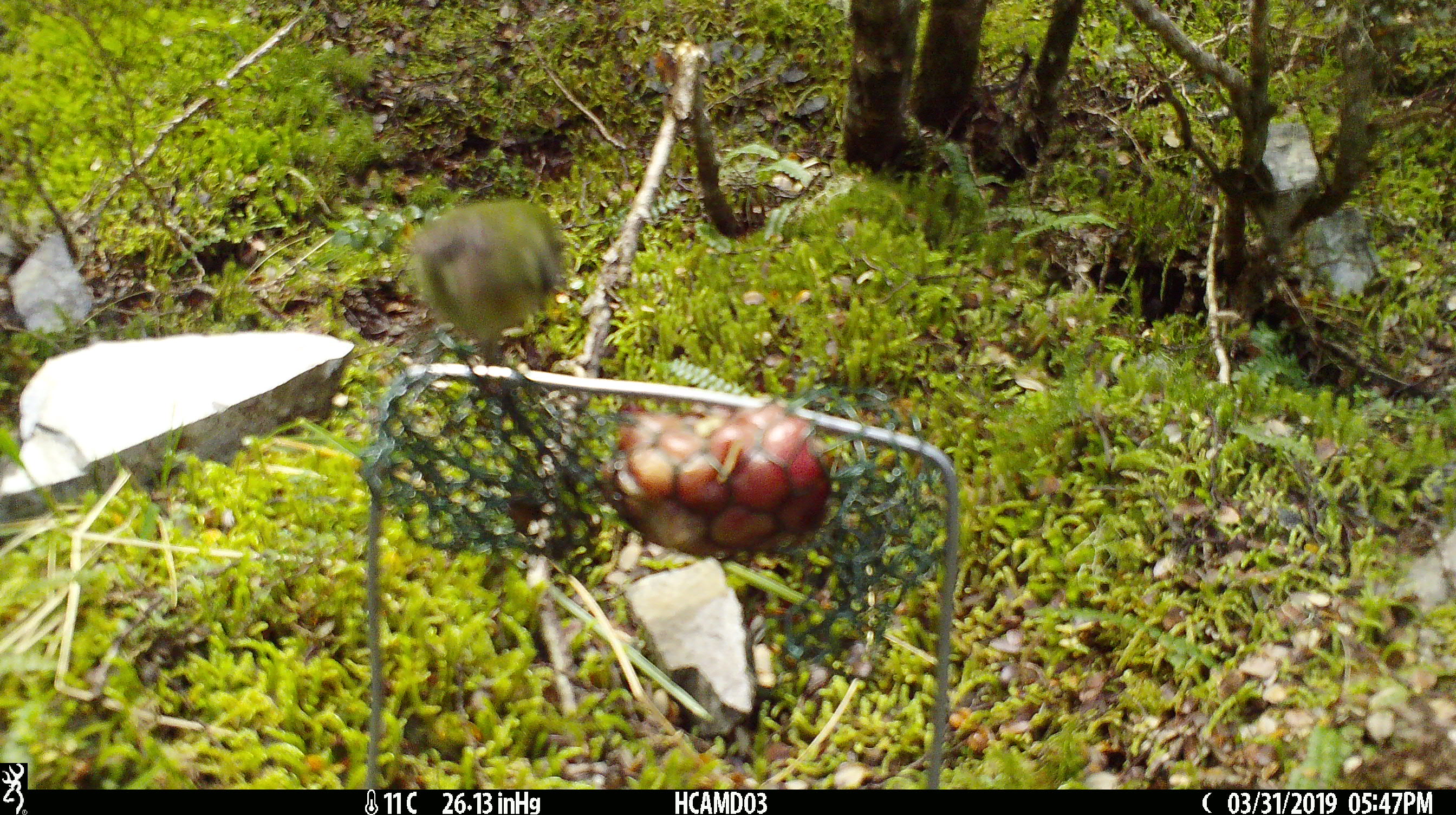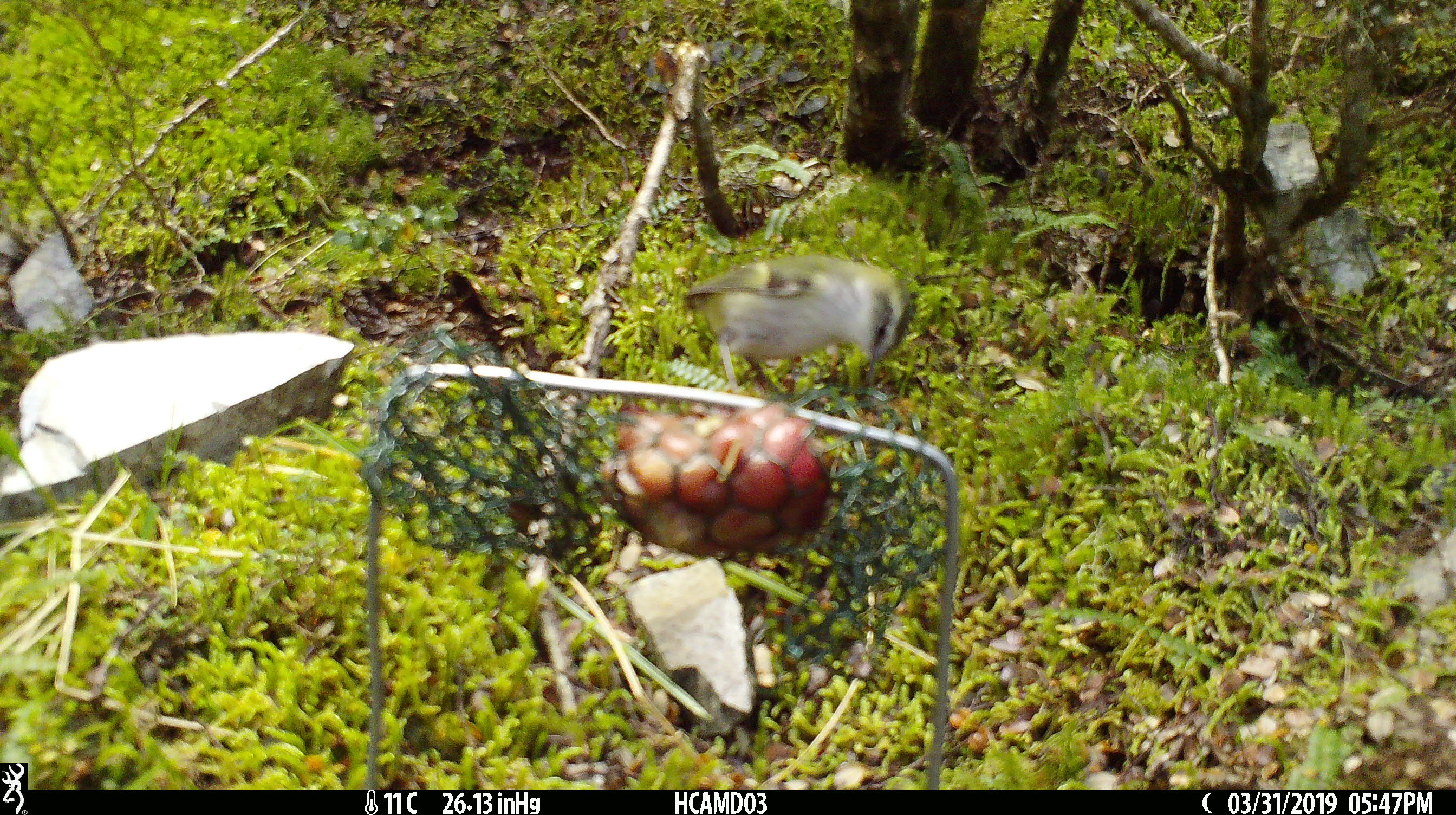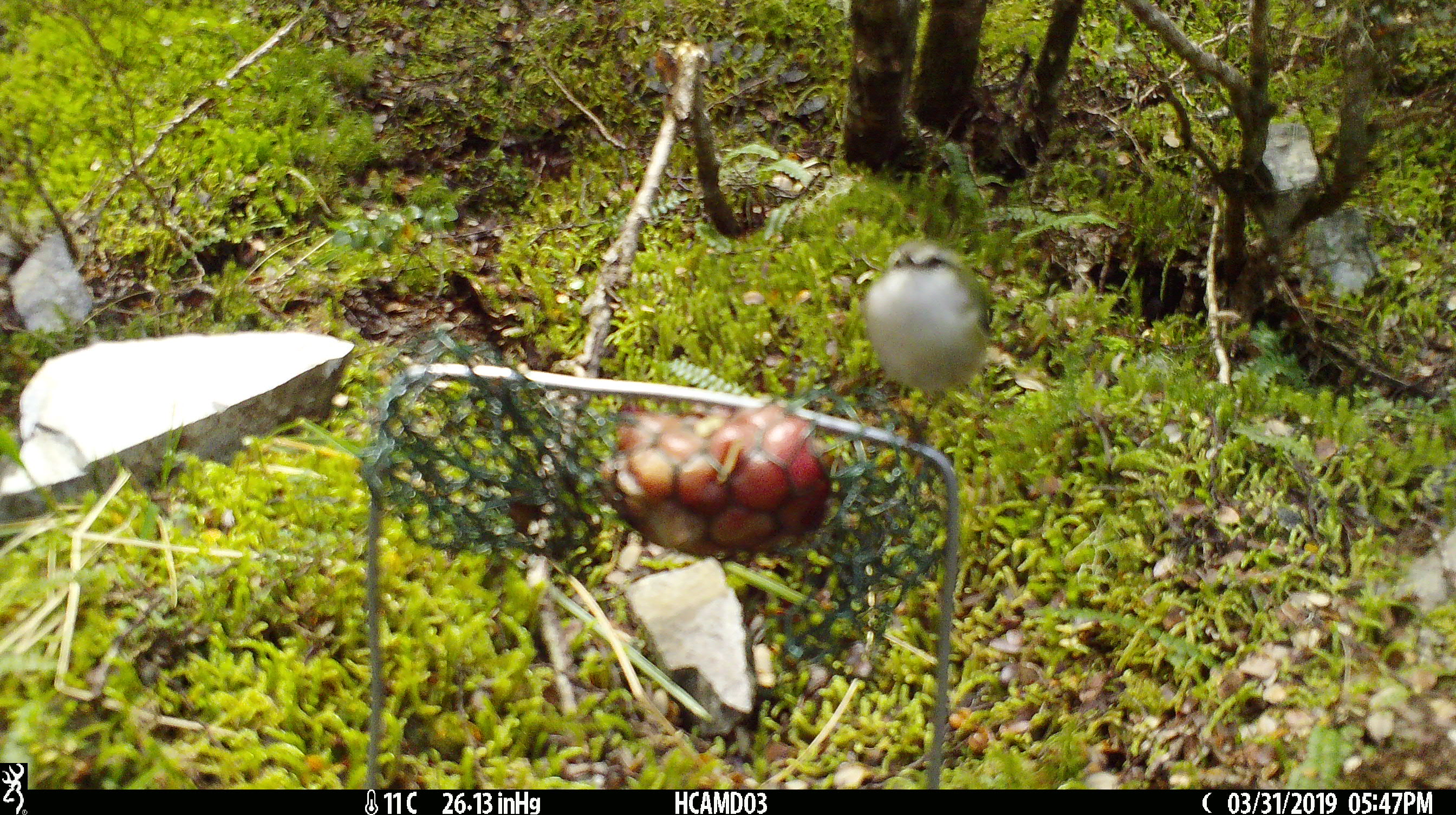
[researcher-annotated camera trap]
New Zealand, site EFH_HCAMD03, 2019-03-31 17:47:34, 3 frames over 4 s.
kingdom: Animalia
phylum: Chordata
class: Aves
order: Passeriformes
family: Acanthisittidae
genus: Acanthisitta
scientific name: Acanthisitta chloris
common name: rifleman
Rifleman (Acanthisitta chloris).